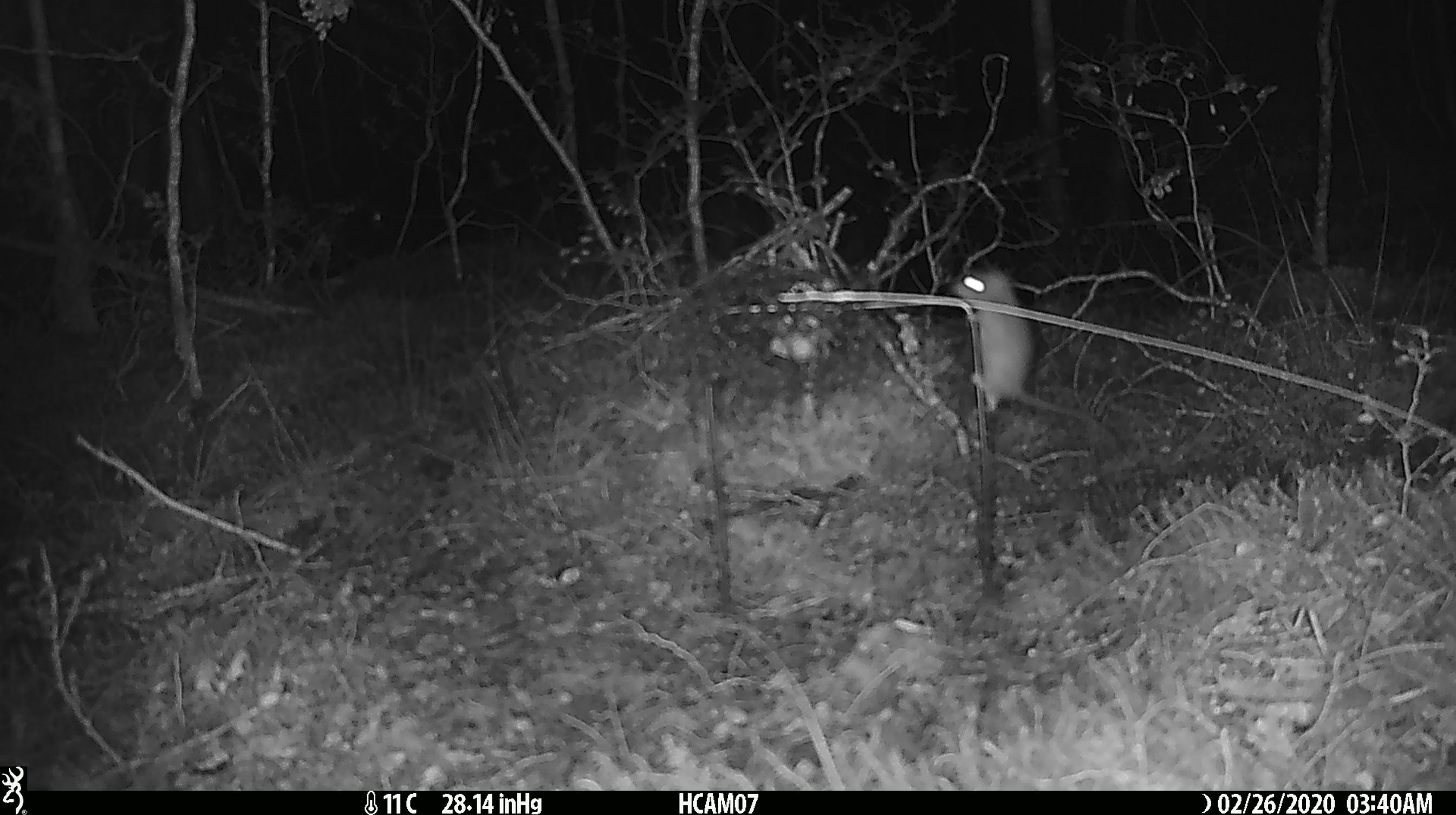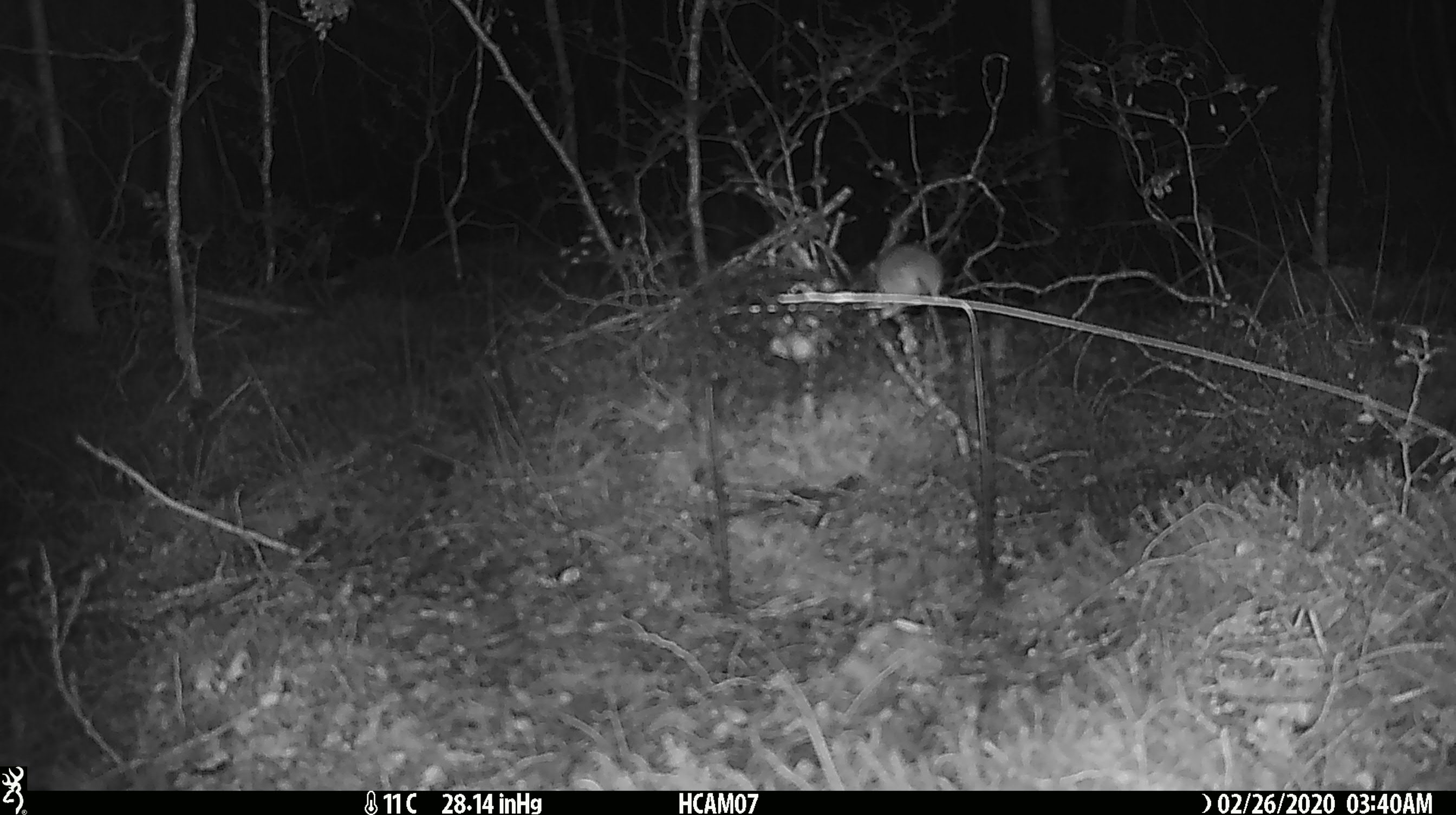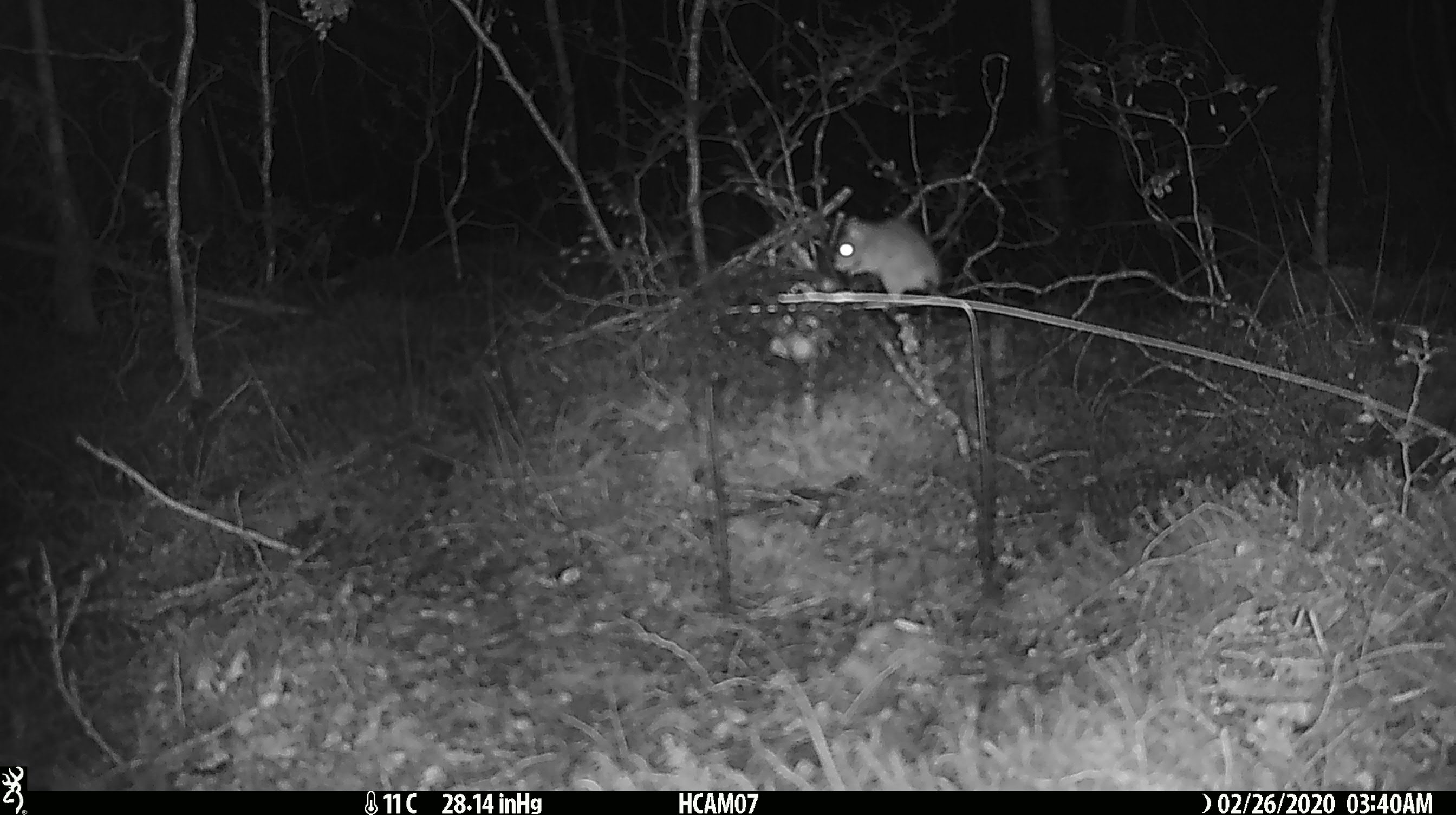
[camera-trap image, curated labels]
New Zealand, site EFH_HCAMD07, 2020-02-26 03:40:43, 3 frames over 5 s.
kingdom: Animalia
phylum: Chordata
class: Mammalia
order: Rodentia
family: Muridae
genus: Mus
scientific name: Mus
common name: mouse